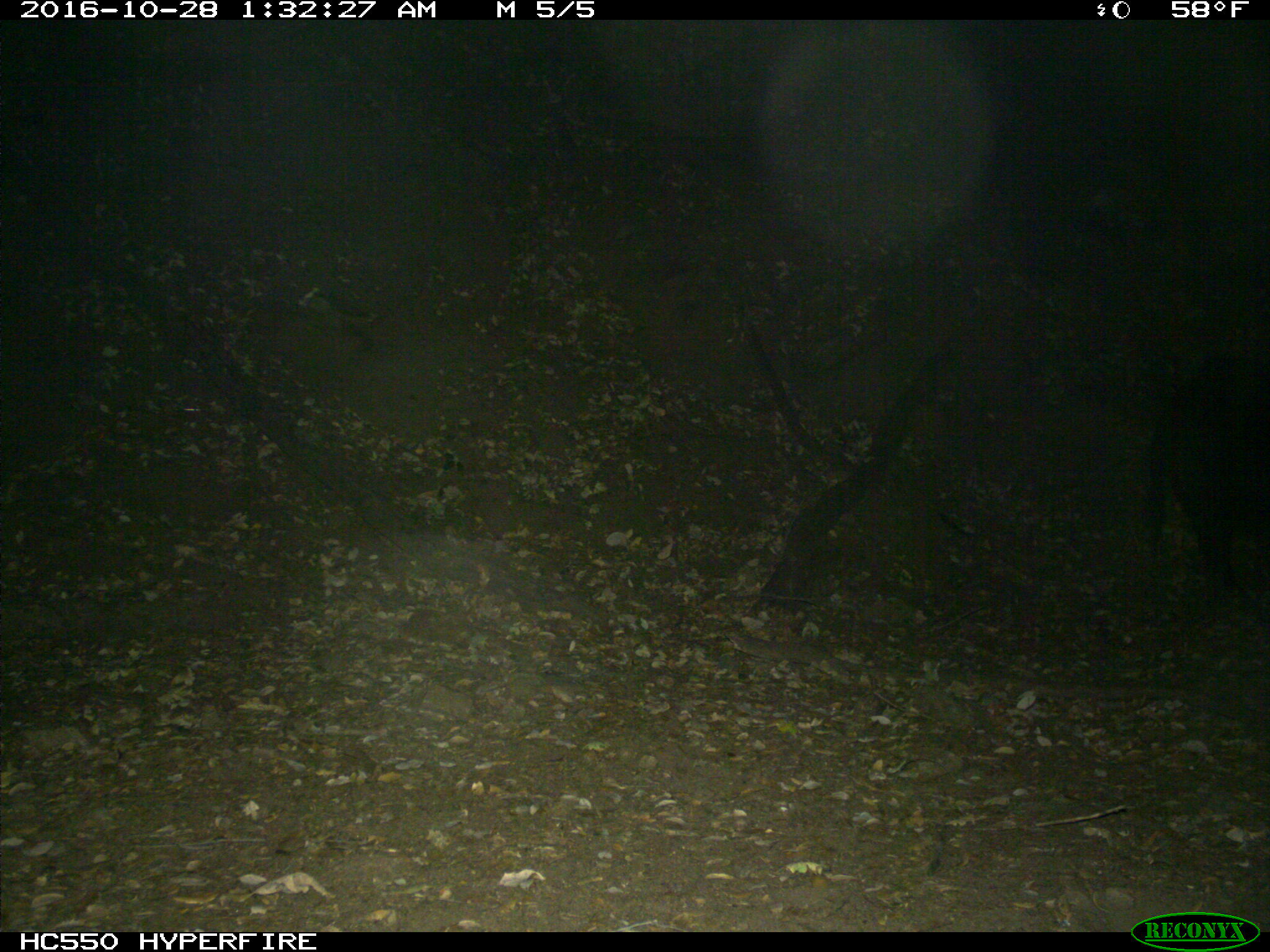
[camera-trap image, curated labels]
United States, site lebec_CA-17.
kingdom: Animalia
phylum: Chordata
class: Mammalia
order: Artiodactyla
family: Suidae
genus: Sus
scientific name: Sus scrofa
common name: wild boar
Sus scrofa (wild boar).